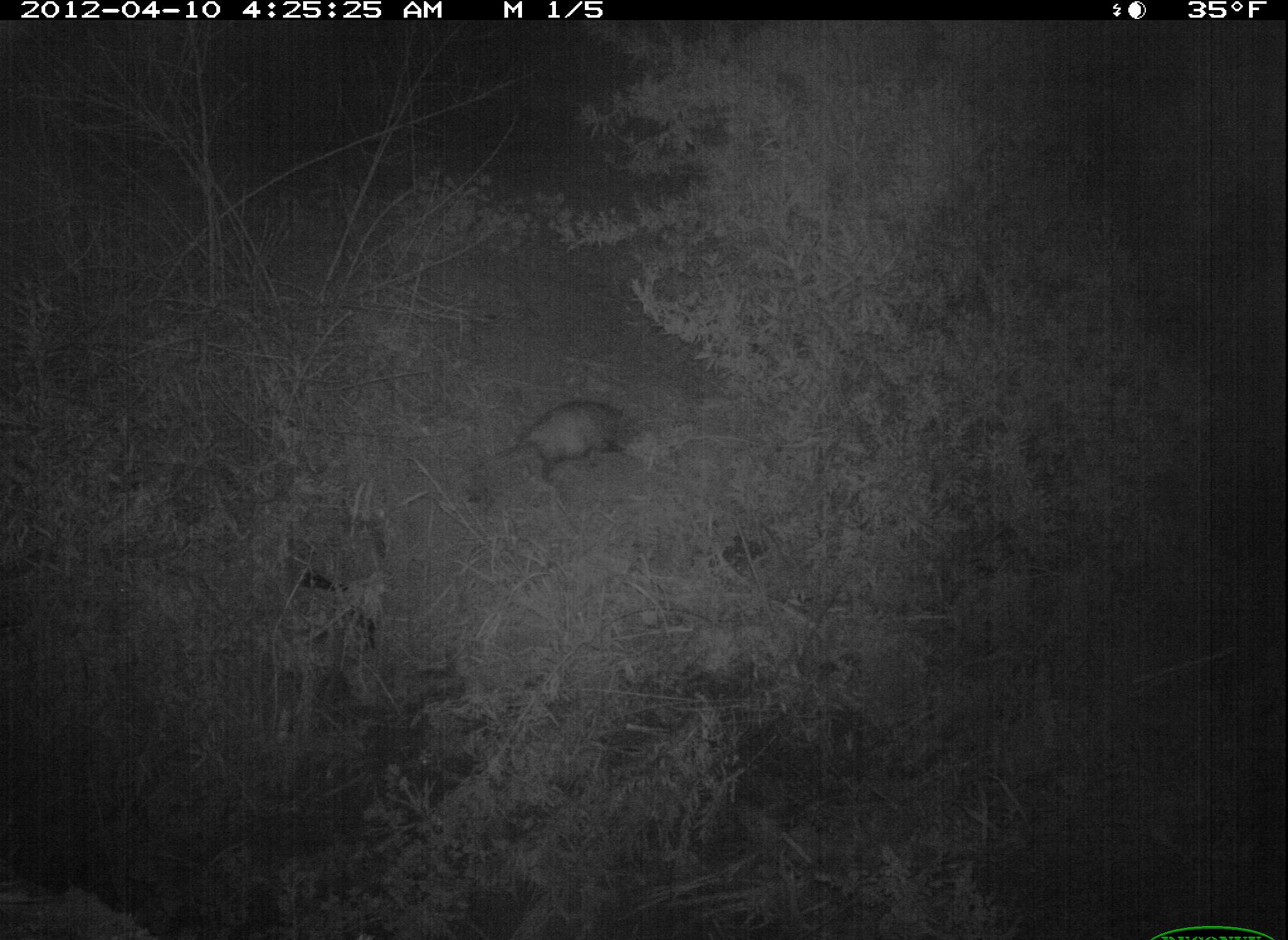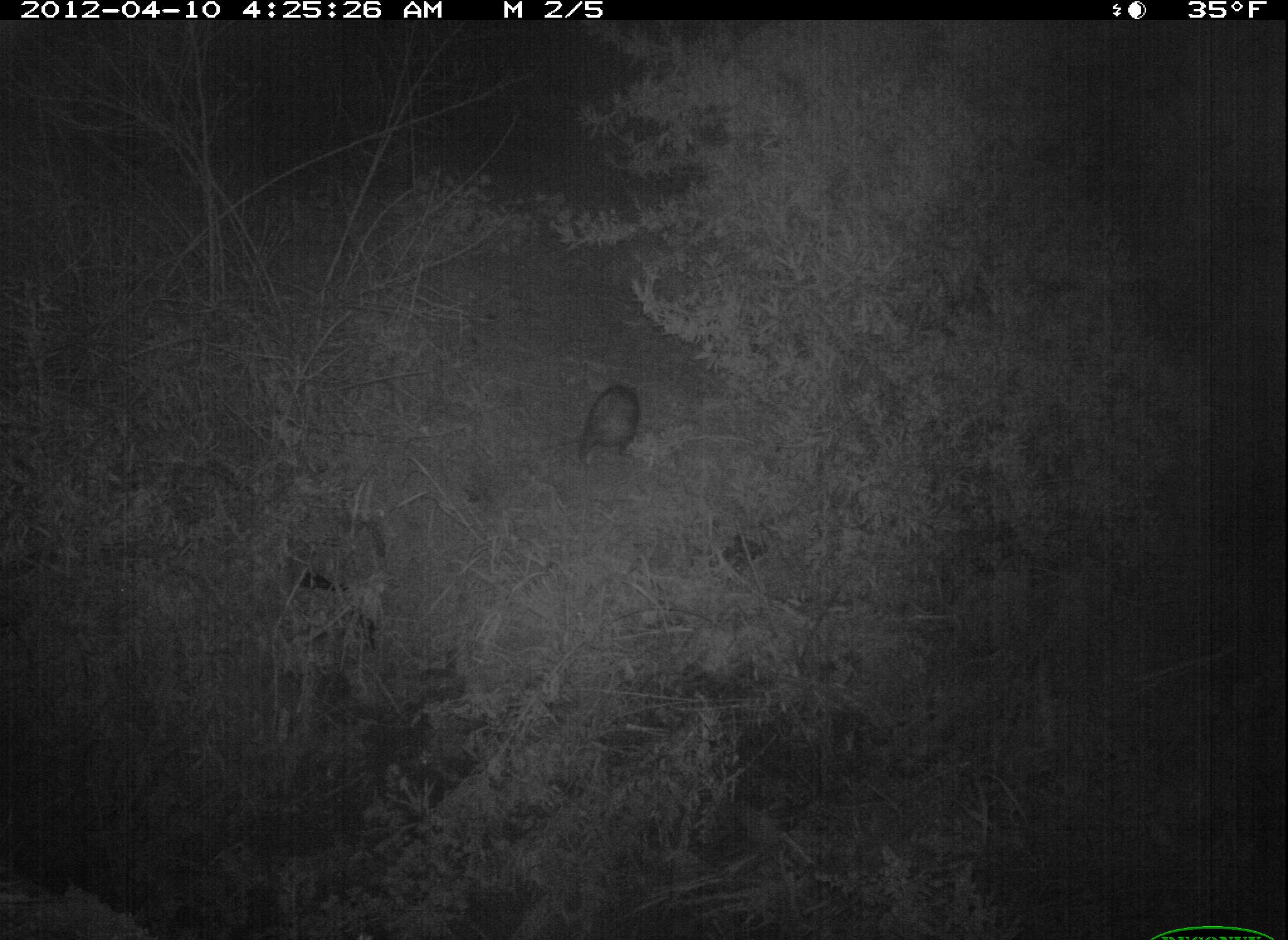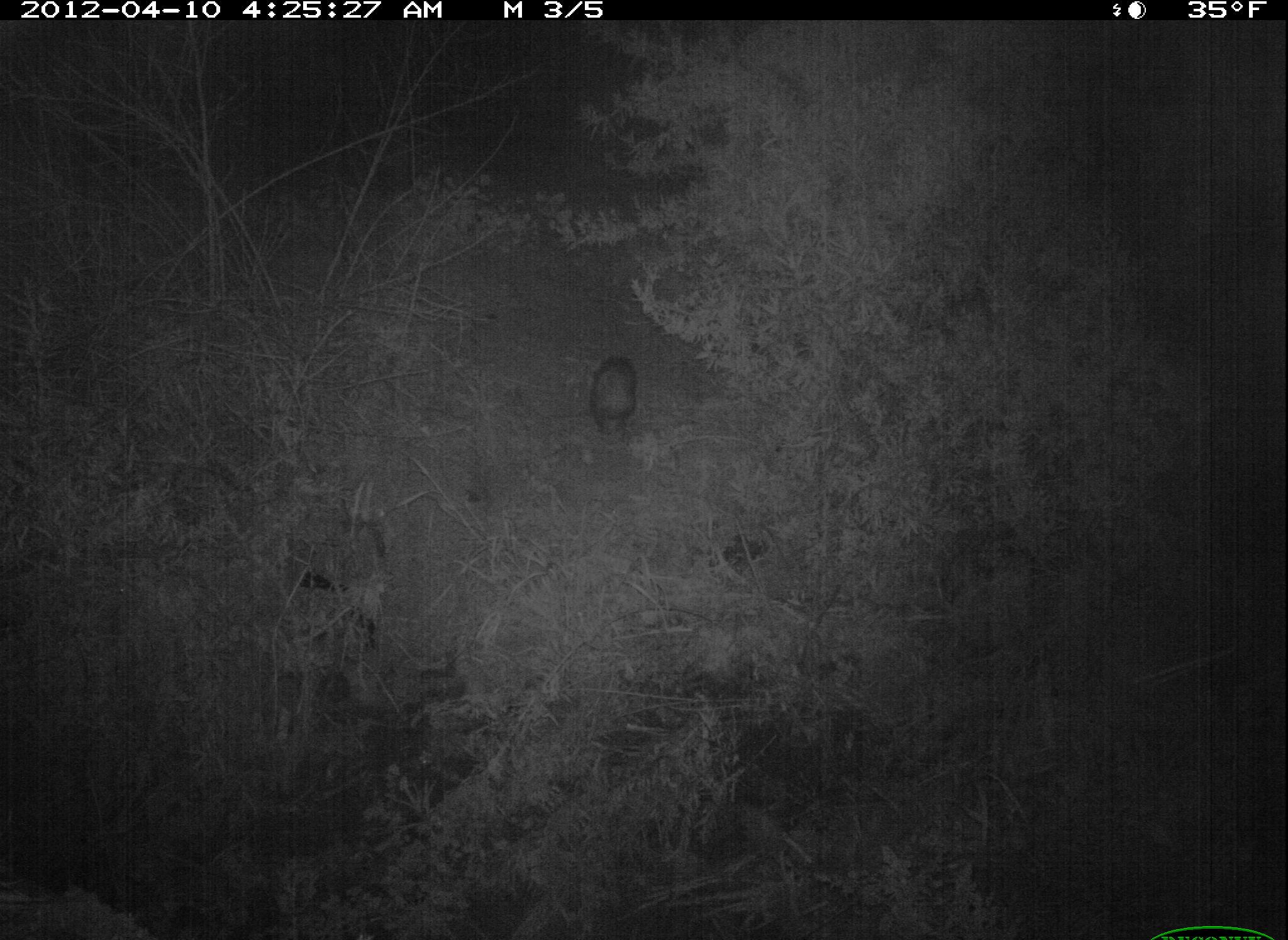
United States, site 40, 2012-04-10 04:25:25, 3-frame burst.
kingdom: Animalia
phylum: Chordata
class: Mammalia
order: Didelphimorphia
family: Didelphidae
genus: Didelphis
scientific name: Didelphis virginiana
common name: virginia opossum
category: opossum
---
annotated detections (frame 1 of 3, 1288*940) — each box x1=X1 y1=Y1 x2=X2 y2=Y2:
opossum: x1=491 y1=396 x2=662 y2=493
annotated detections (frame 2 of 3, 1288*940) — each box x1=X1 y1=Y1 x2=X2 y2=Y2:
opossum: x1=562 y1=367 x2=667 y2=486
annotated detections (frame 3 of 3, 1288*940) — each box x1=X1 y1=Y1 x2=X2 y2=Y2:
opossum: x1=573 y1=338 x2=658 y2=441